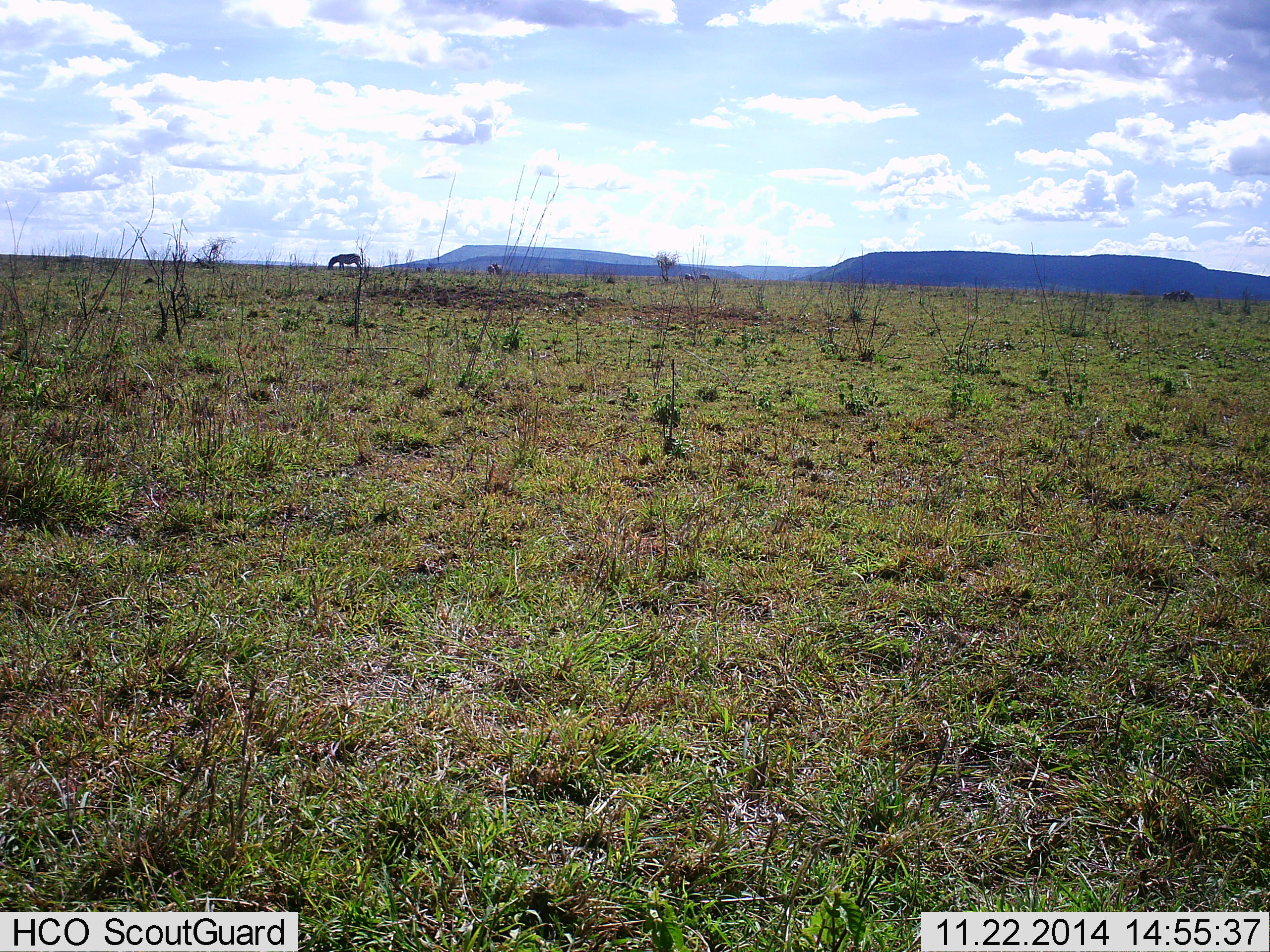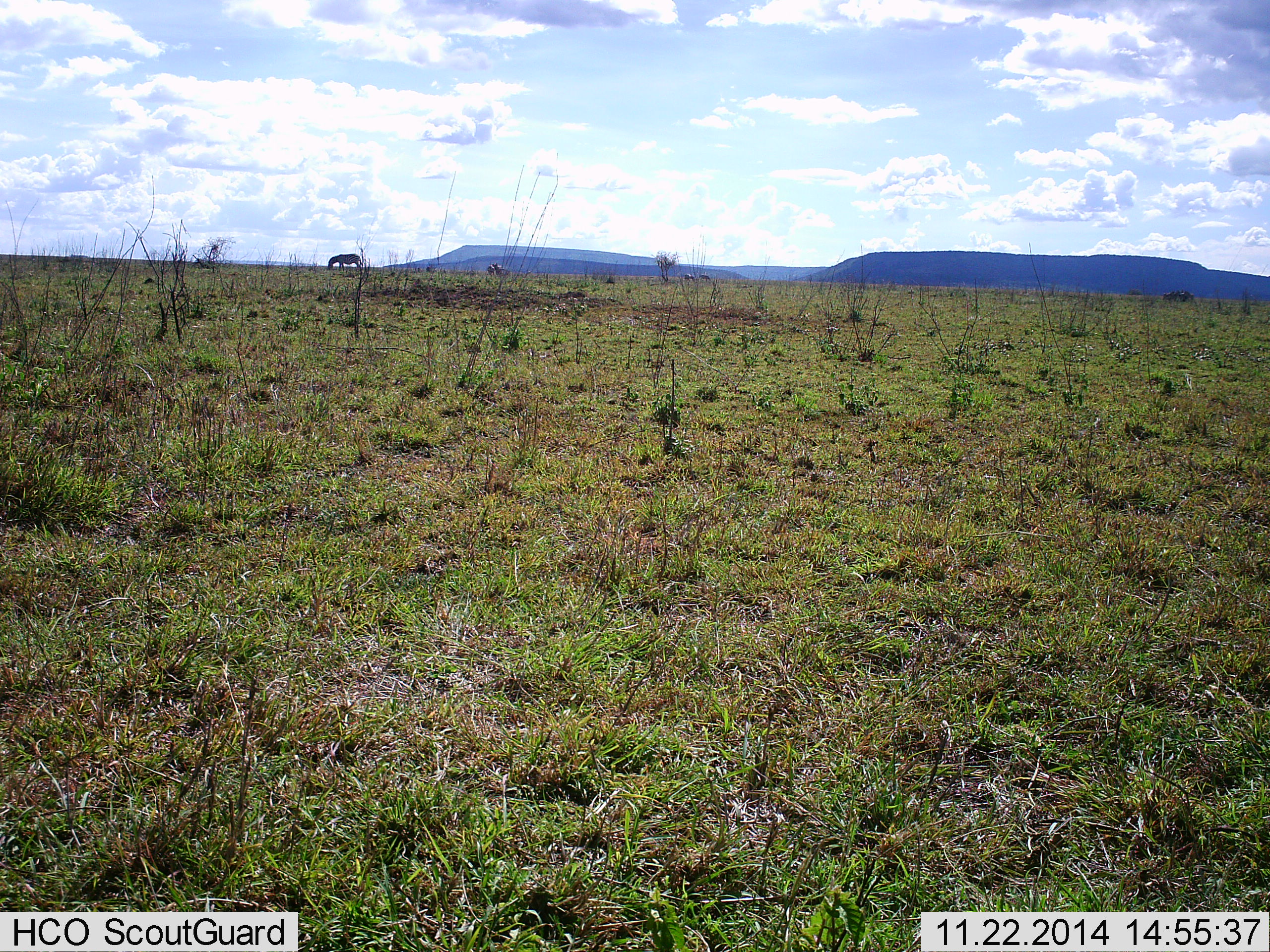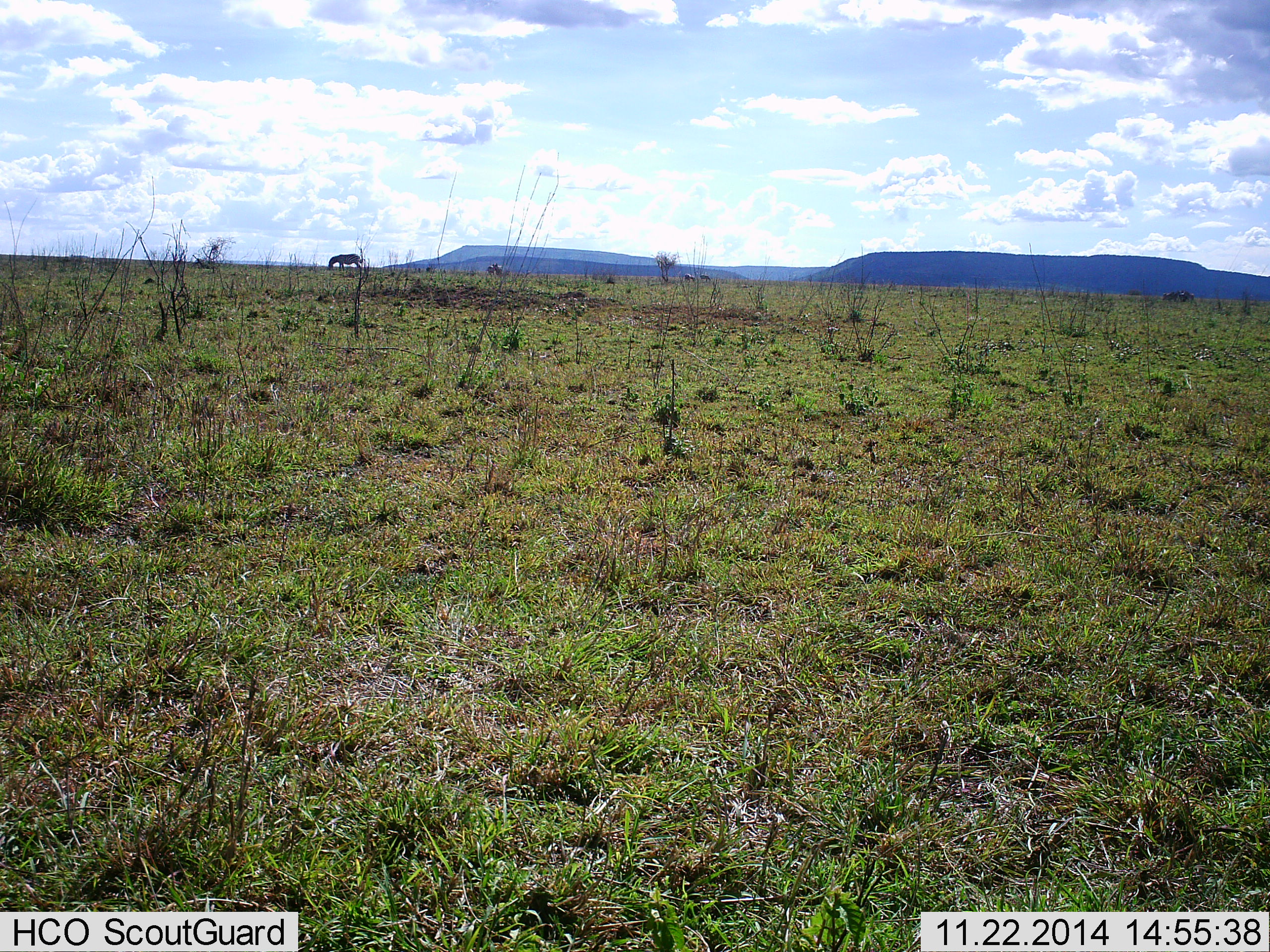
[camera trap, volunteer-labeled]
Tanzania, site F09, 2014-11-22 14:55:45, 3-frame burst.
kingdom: Animalia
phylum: Chordata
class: Mammalia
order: Perissodactyla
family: Equidae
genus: Equus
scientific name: Equus quagga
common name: plains zebra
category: zebra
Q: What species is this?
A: Zebra (plains zebra) (Equus quagga).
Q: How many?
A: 1.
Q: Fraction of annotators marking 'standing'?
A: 10%.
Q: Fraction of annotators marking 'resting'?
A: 0%.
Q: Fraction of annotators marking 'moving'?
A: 0%.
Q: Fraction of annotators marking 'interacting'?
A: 0%.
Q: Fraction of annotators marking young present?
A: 0%.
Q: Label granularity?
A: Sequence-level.